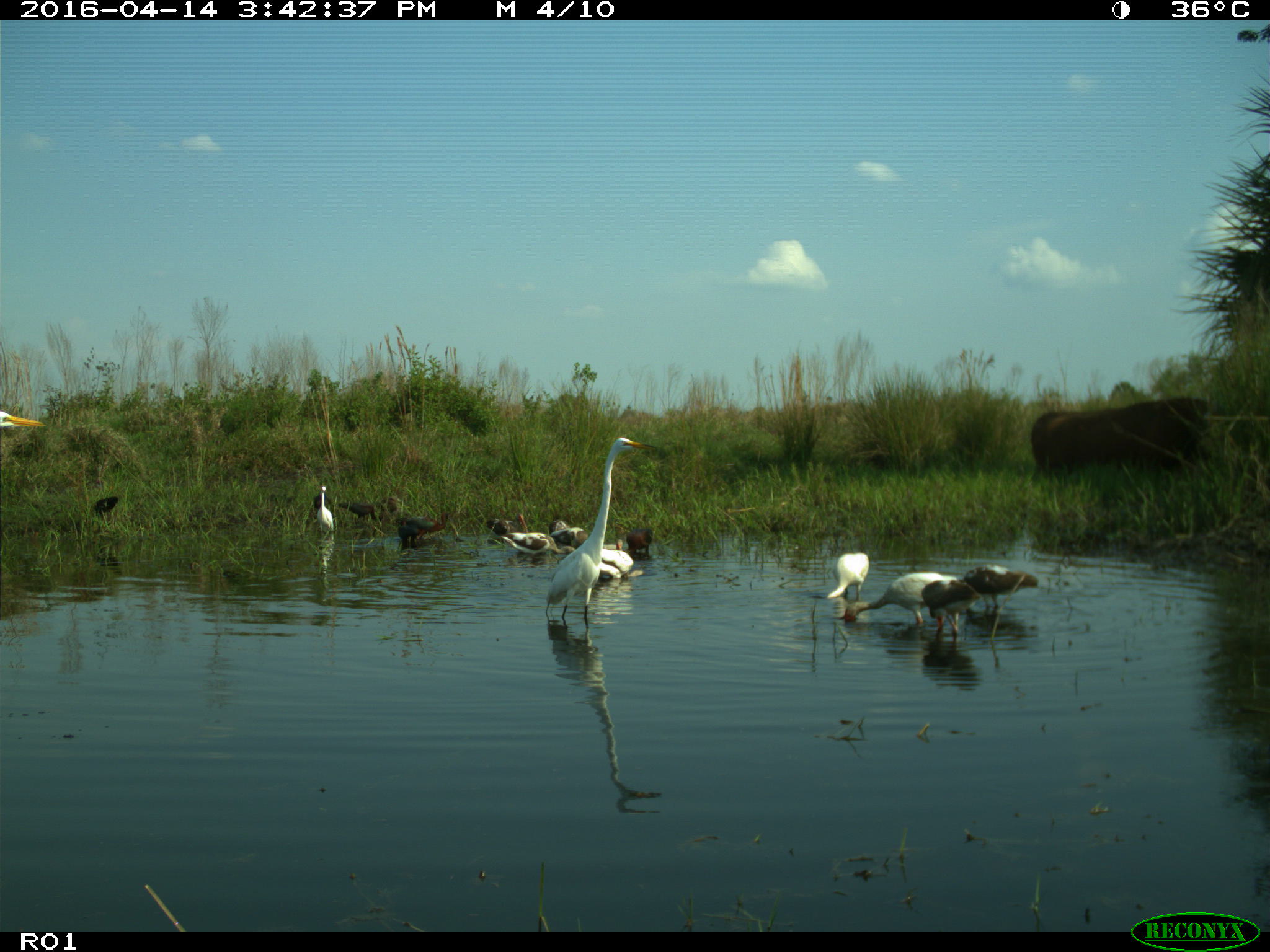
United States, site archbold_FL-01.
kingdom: Animalia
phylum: Chordata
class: Mammalia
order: Artiodactyla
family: Bovidae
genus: Bos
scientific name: Bos taurus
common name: domestic cow